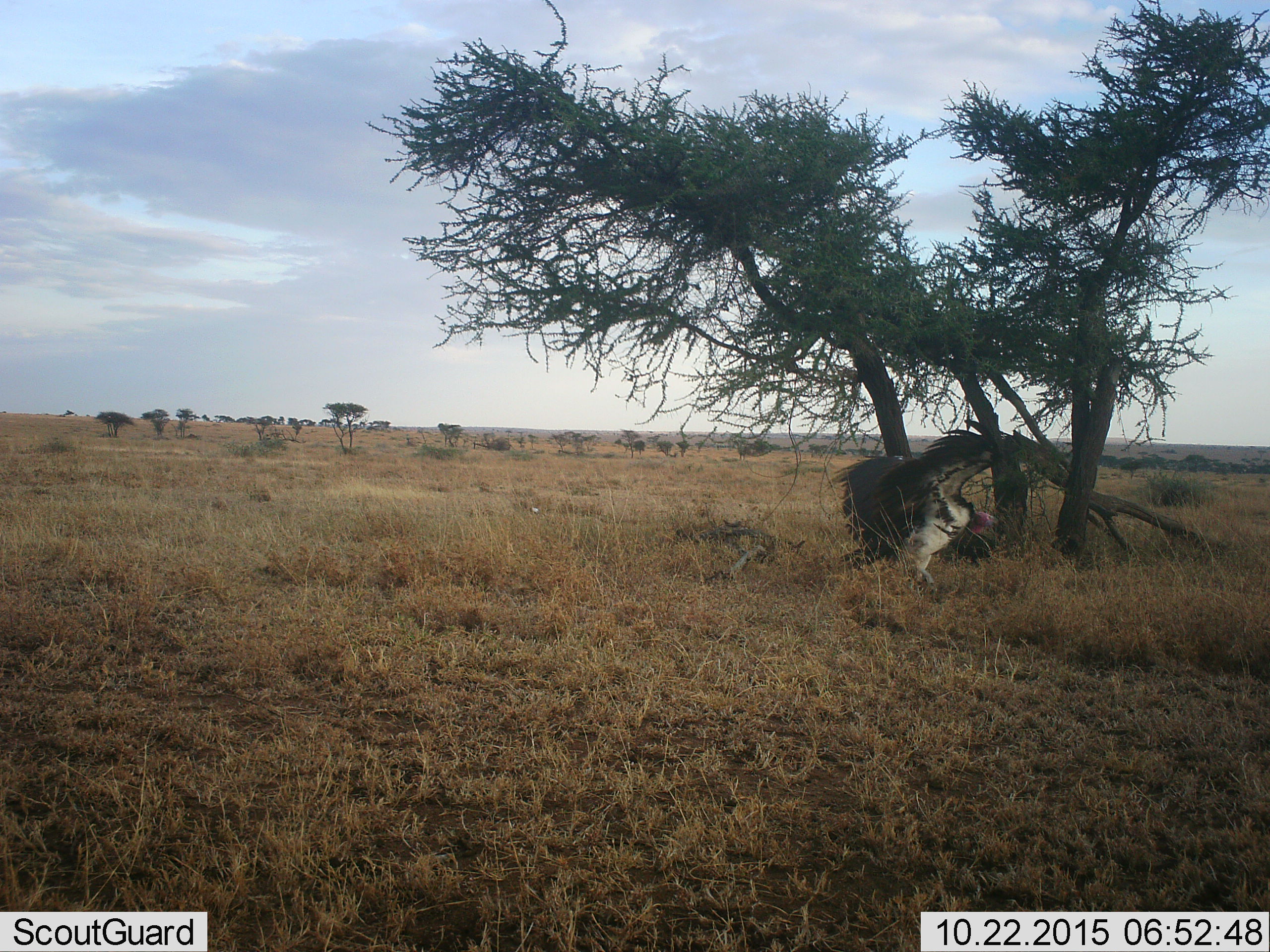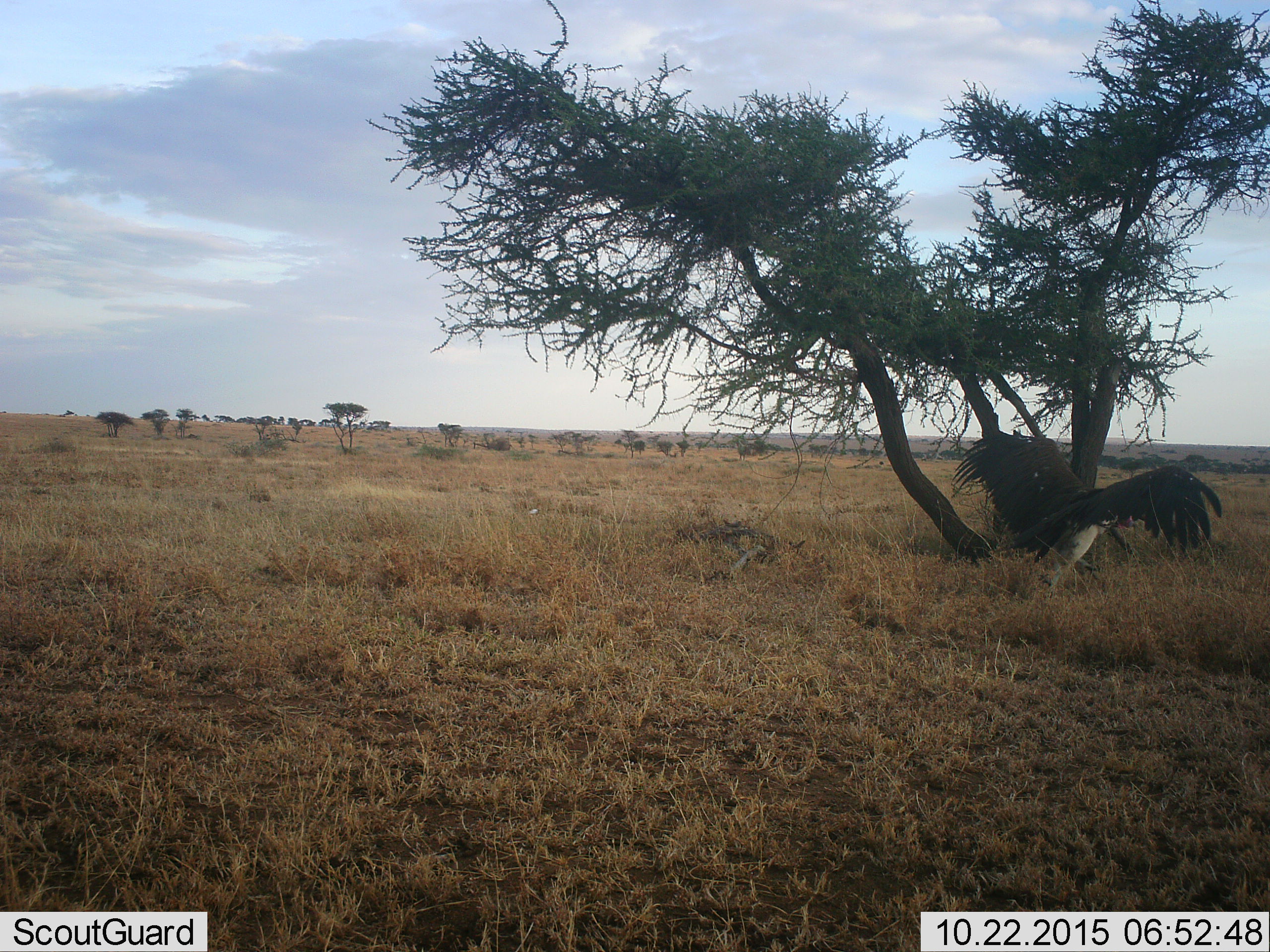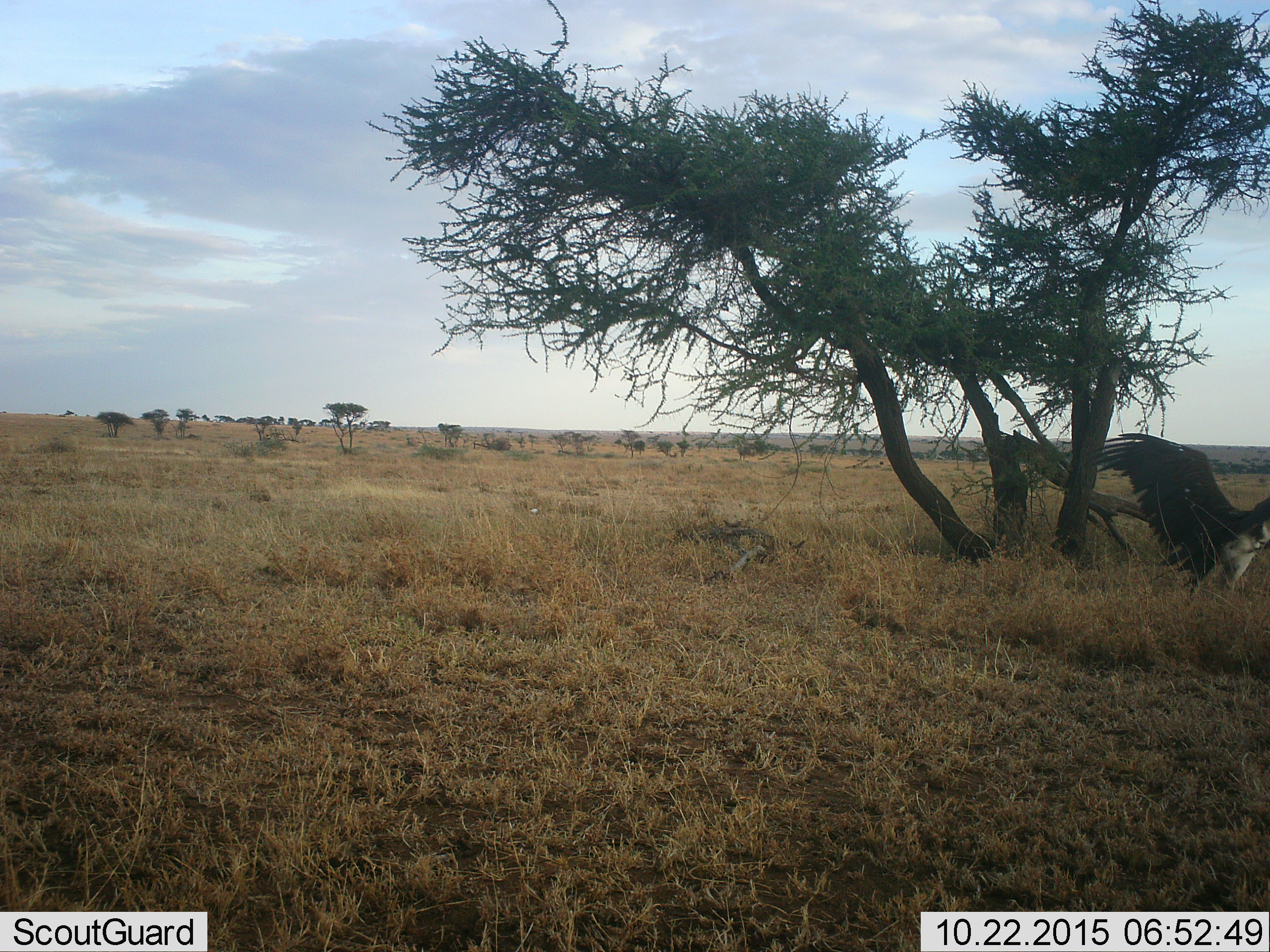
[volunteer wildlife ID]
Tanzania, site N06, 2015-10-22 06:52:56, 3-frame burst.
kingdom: Animalia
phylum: Chordata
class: Aves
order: Accipitriformes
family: Accipitridae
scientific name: Accipitridae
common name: vulture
Vulture (Accipitridae), count 1. Behavior (volunteer vote fractions): standing 12%, resting 0%, moving 88%, interacting 0%. Young present (vote fraction): 0%. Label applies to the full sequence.